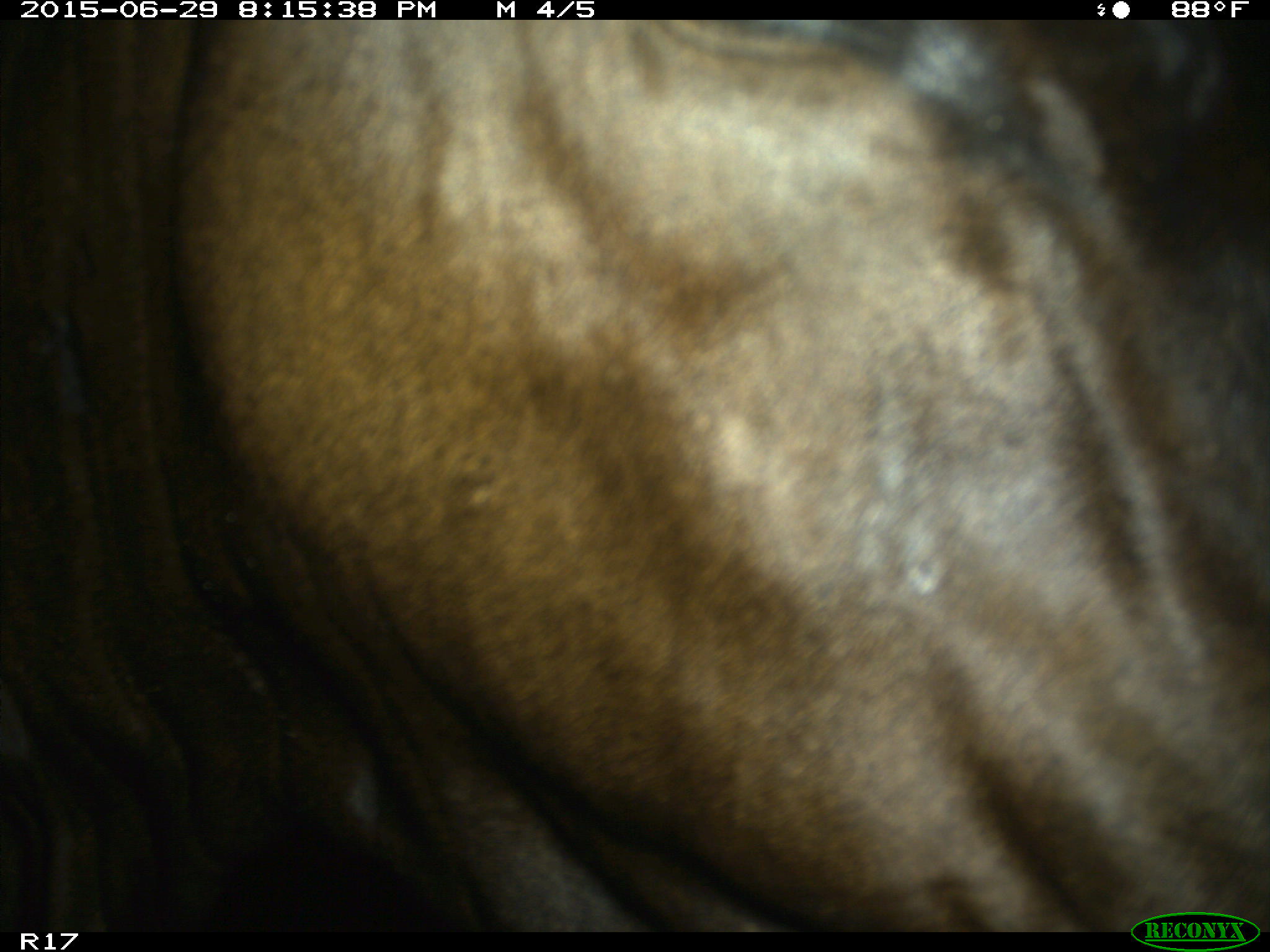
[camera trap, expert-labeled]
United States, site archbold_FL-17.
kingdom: Animalia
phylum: Chordata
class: Mammalia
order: Artiodactyla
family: Bovidae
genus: Bos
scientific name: Bos taurus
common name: domestic cow